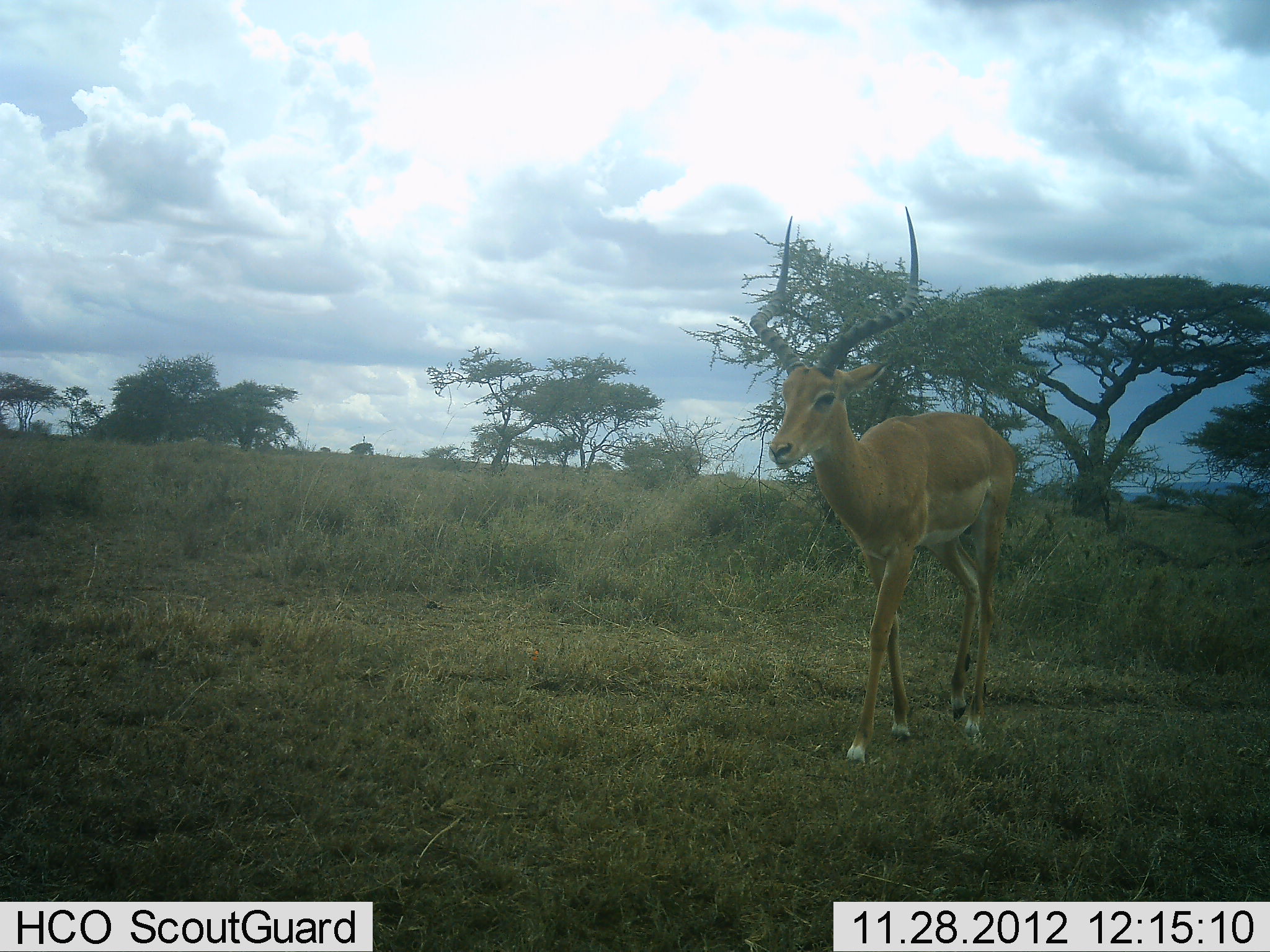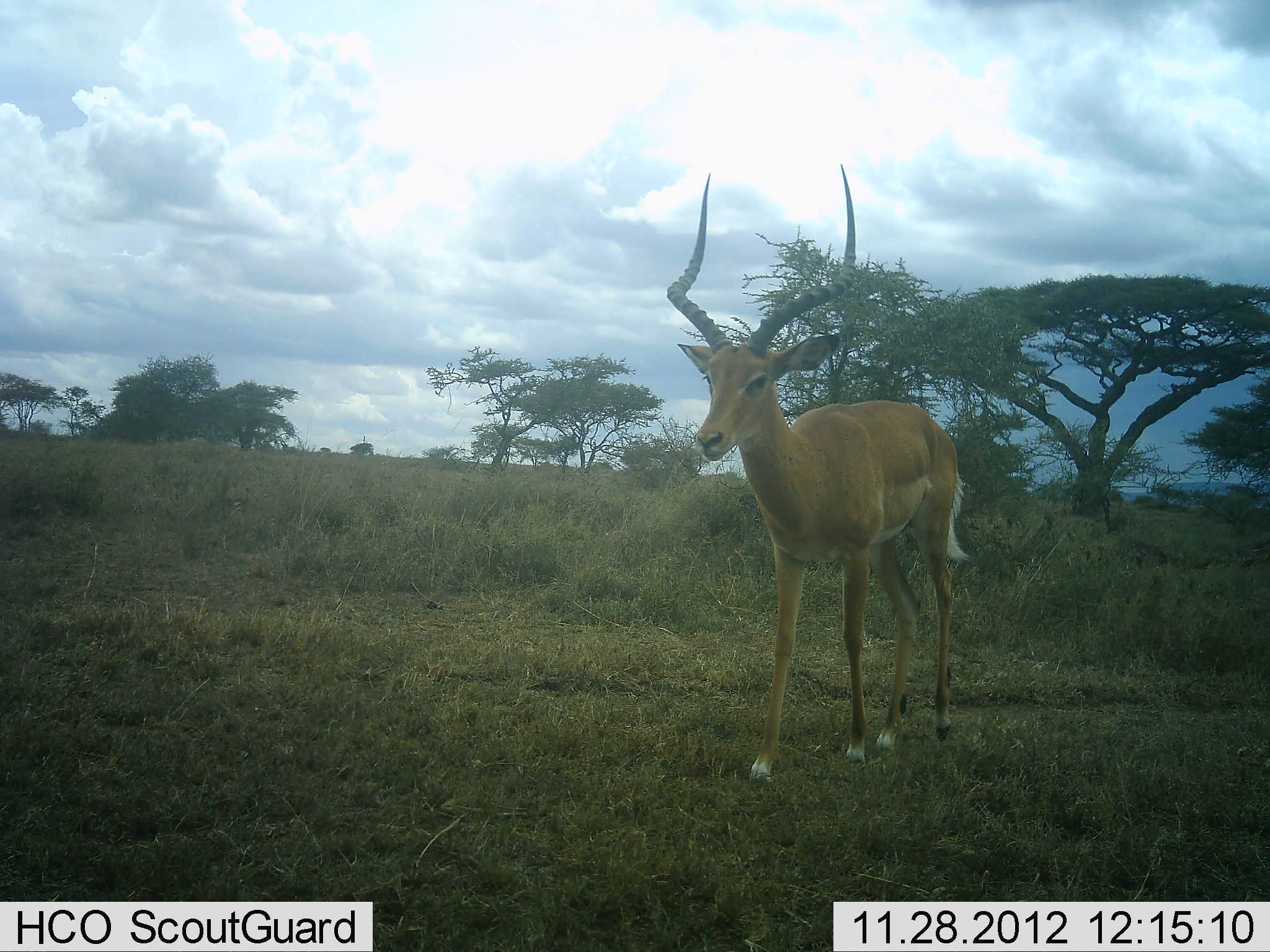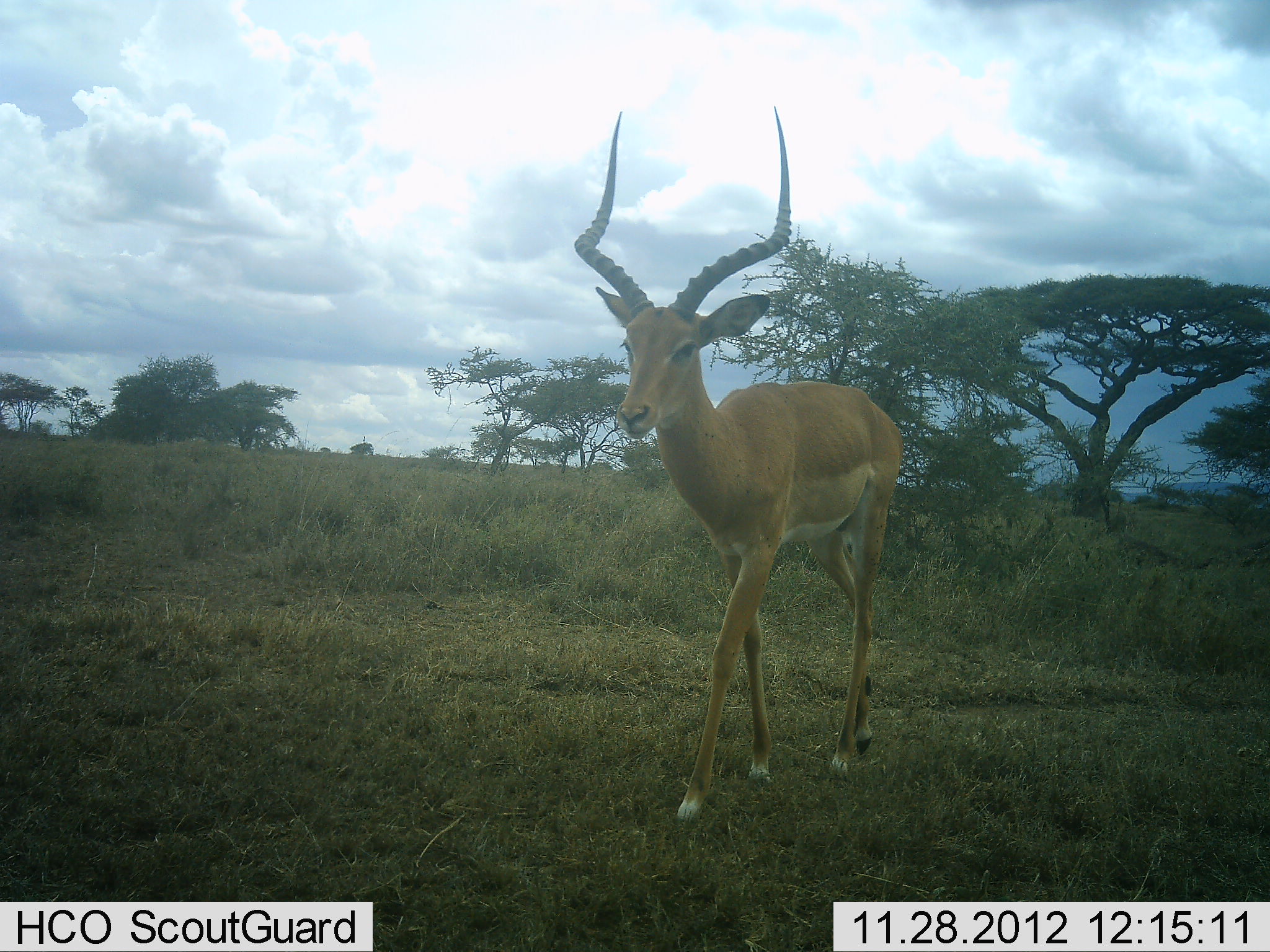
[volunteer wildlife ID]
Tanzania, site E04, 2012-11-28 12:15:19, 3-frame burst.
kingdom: Animalia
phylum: Chordata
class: Mammalia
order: Artiodactyla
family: Bovidae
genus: Aepyceros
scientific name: Aepyceros melampus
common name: impala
Impala (Aepyceros melampus), count 1. Behavior (volunteer vote fractions): standing 24%, resting 0%, moving 76%, interacting 0%. Young present (vote fraction): 0%. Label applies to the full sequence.